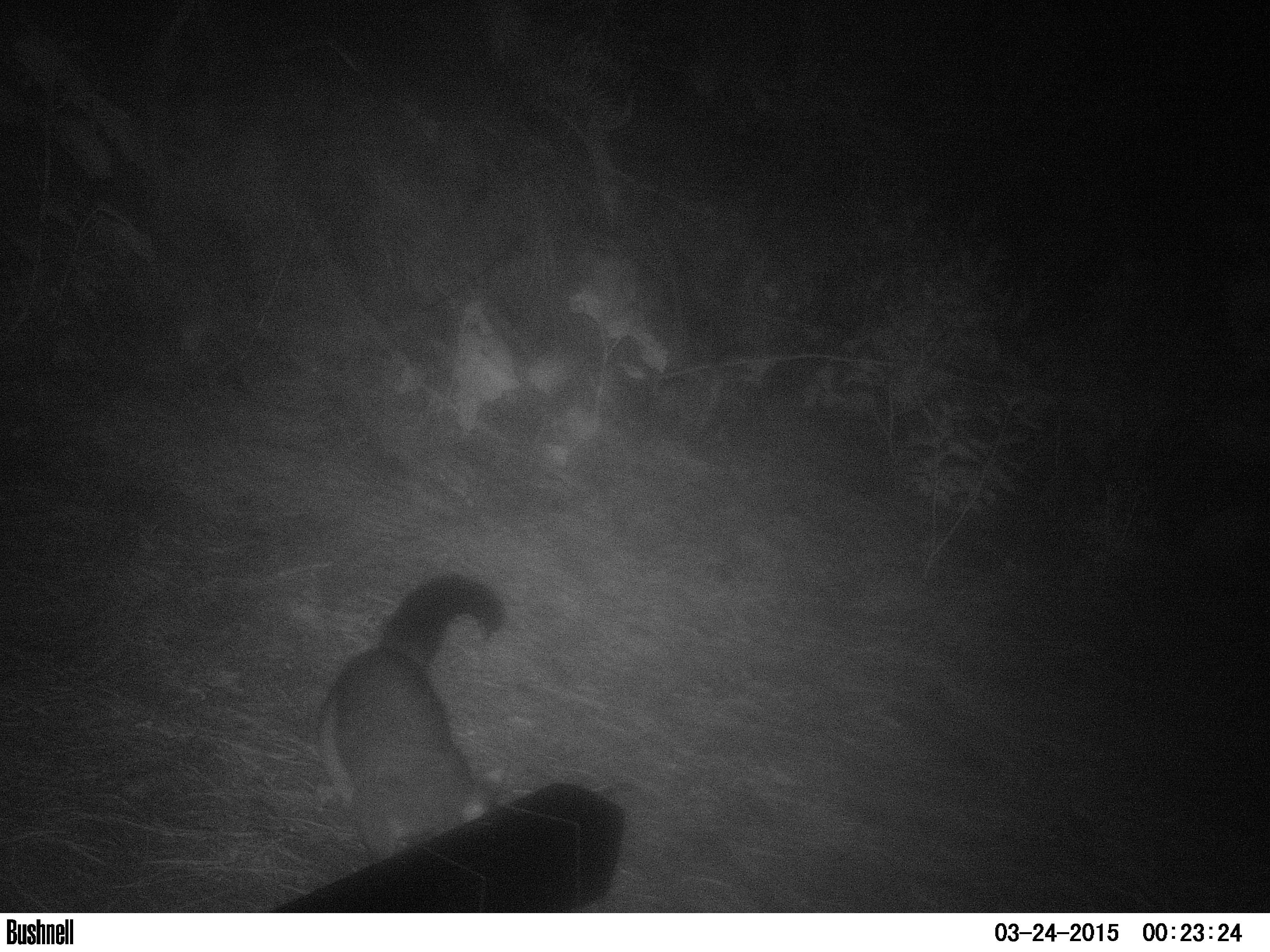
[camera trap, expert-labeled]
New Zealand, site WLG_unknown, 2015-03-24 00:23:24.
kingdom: Animalia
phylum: Chordata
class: Mammalia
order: Diprotodontia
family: Phalangeridae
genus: Trichosurus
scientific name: Trichosurus vulpecula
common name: common brushtail possum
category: possum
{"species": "possum (common brushtail possum) (Trichosurus vulpecula)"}